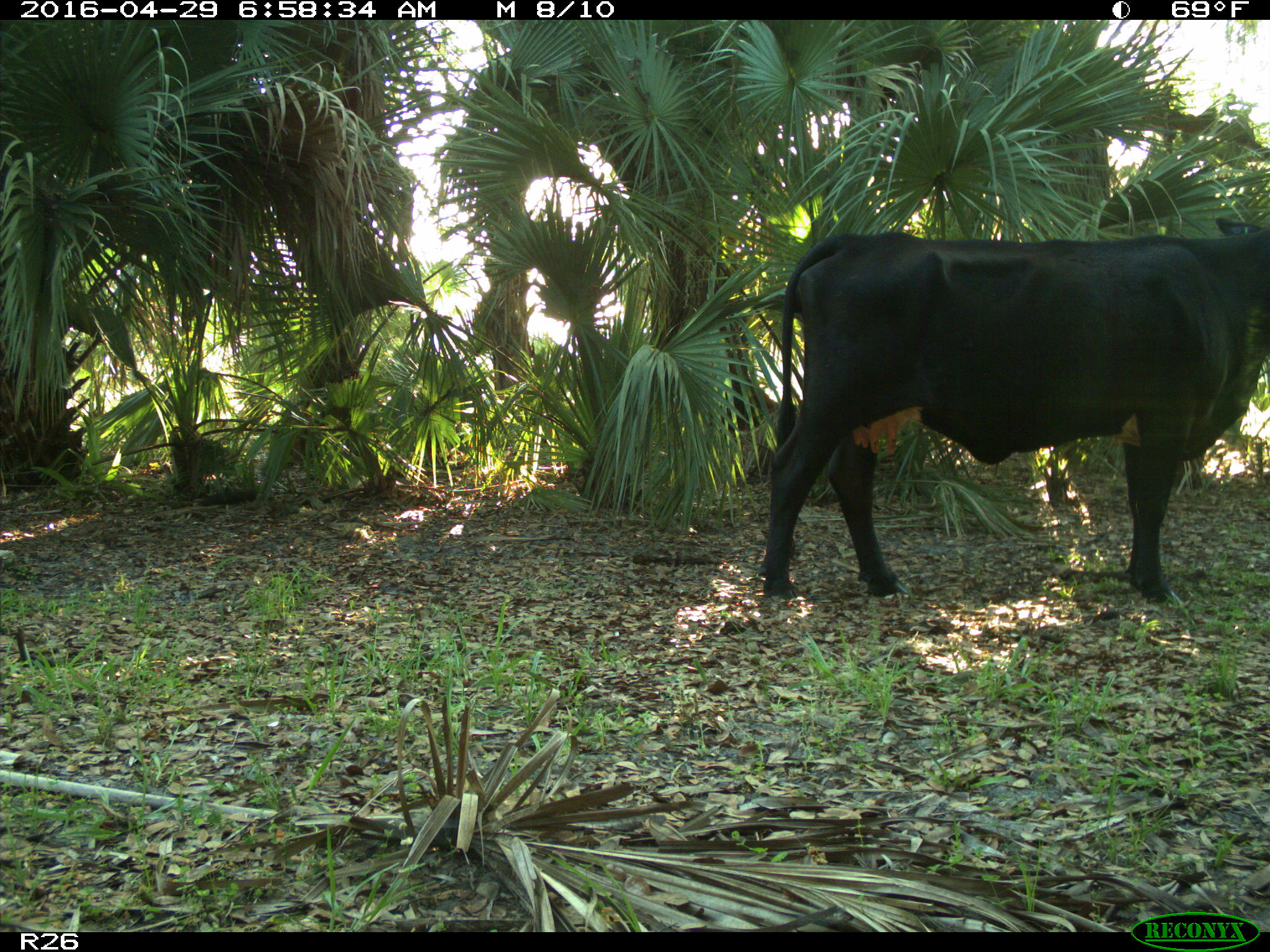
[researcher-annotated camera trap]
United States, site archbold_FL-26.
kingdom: Animalia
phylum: Chordata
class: Mammalia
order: Artiodactyla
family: Bovidae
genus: Bos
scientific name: Bos taurus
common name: domestic cow